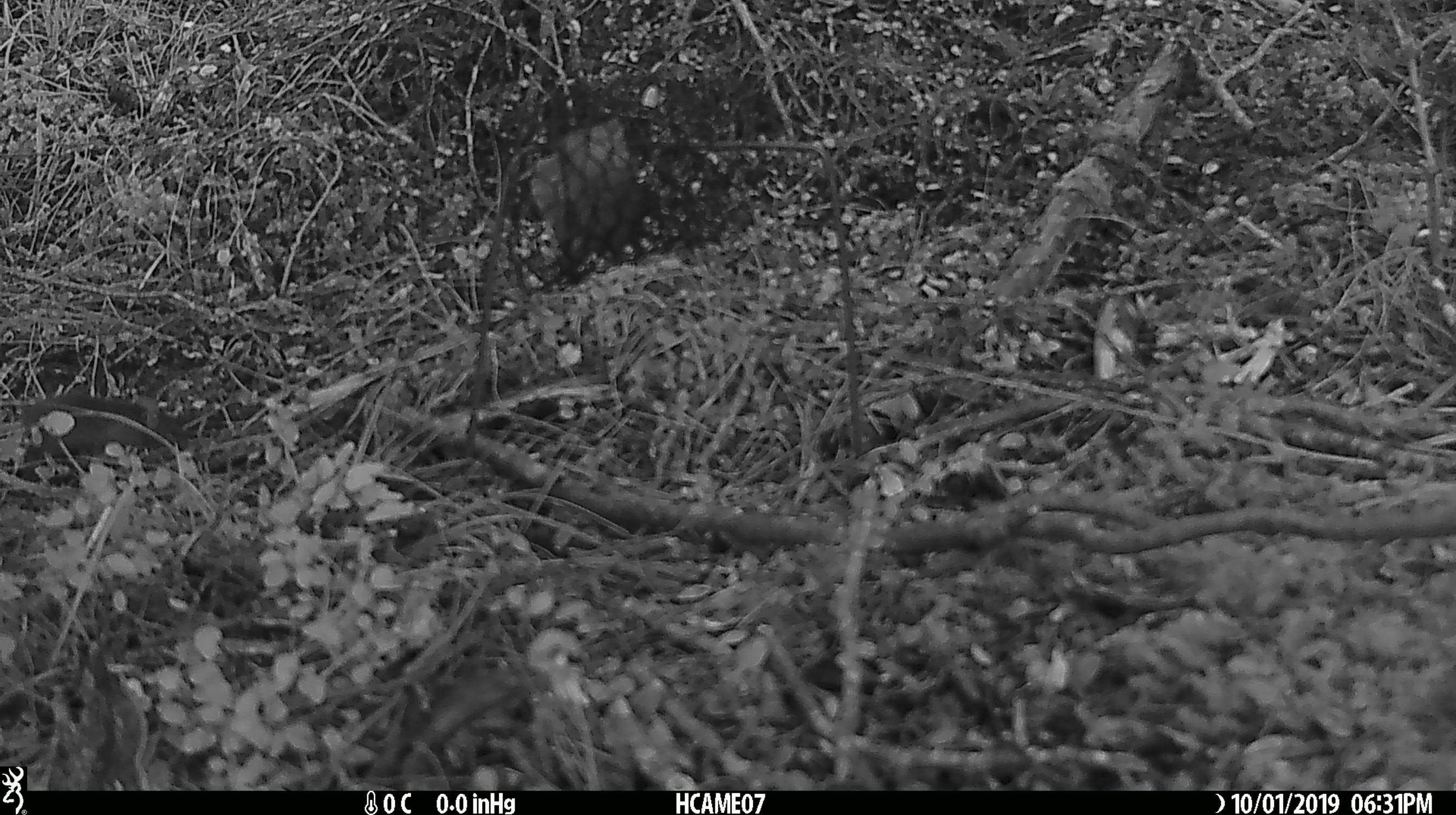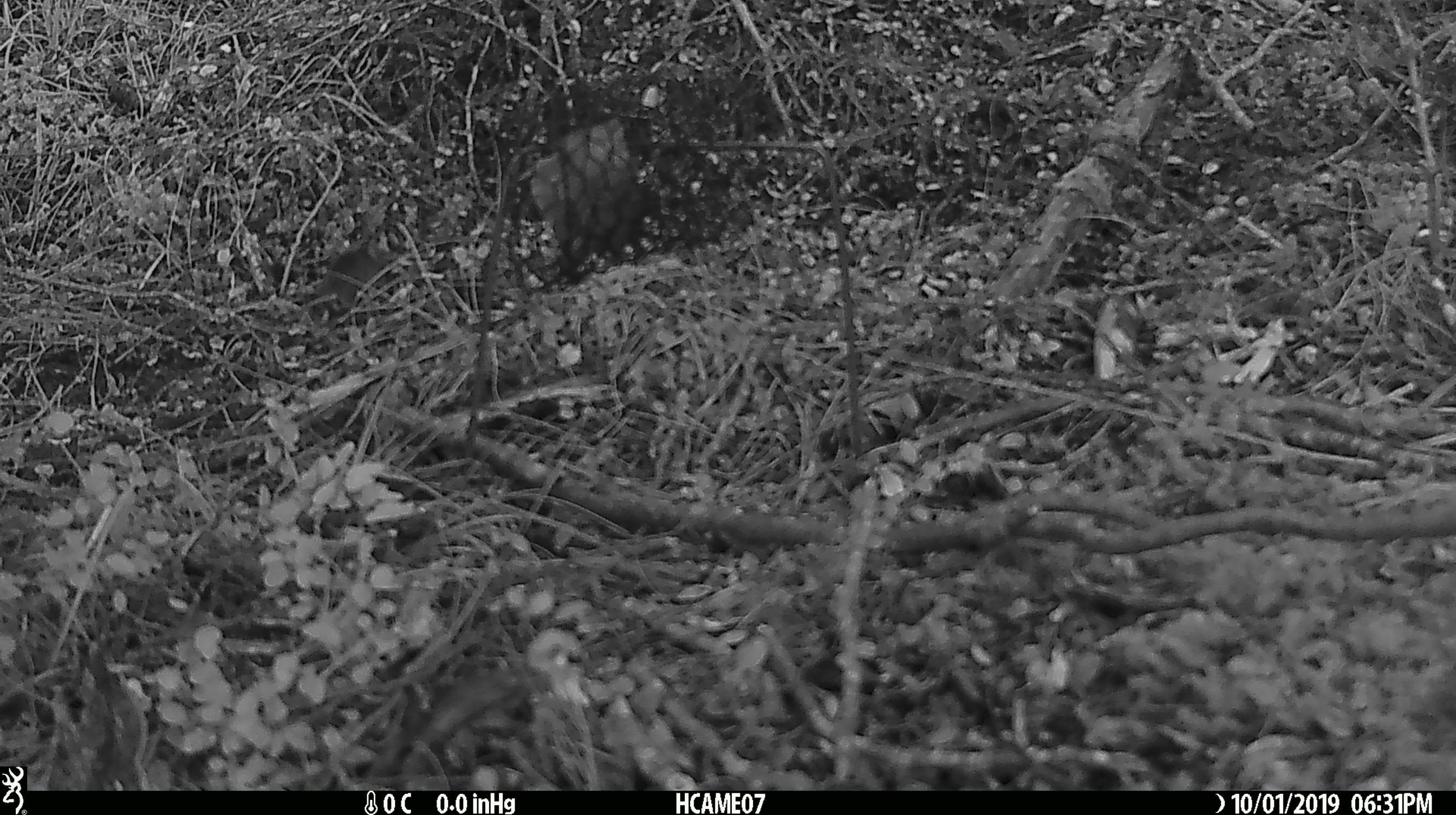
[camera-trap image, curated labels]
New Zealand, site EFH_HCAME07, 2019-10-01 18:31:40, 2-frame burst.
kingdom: Animalia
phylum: Chordata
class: Mammalia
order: Rodentia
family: Muridae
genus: Mus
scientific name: Mus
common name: mouse